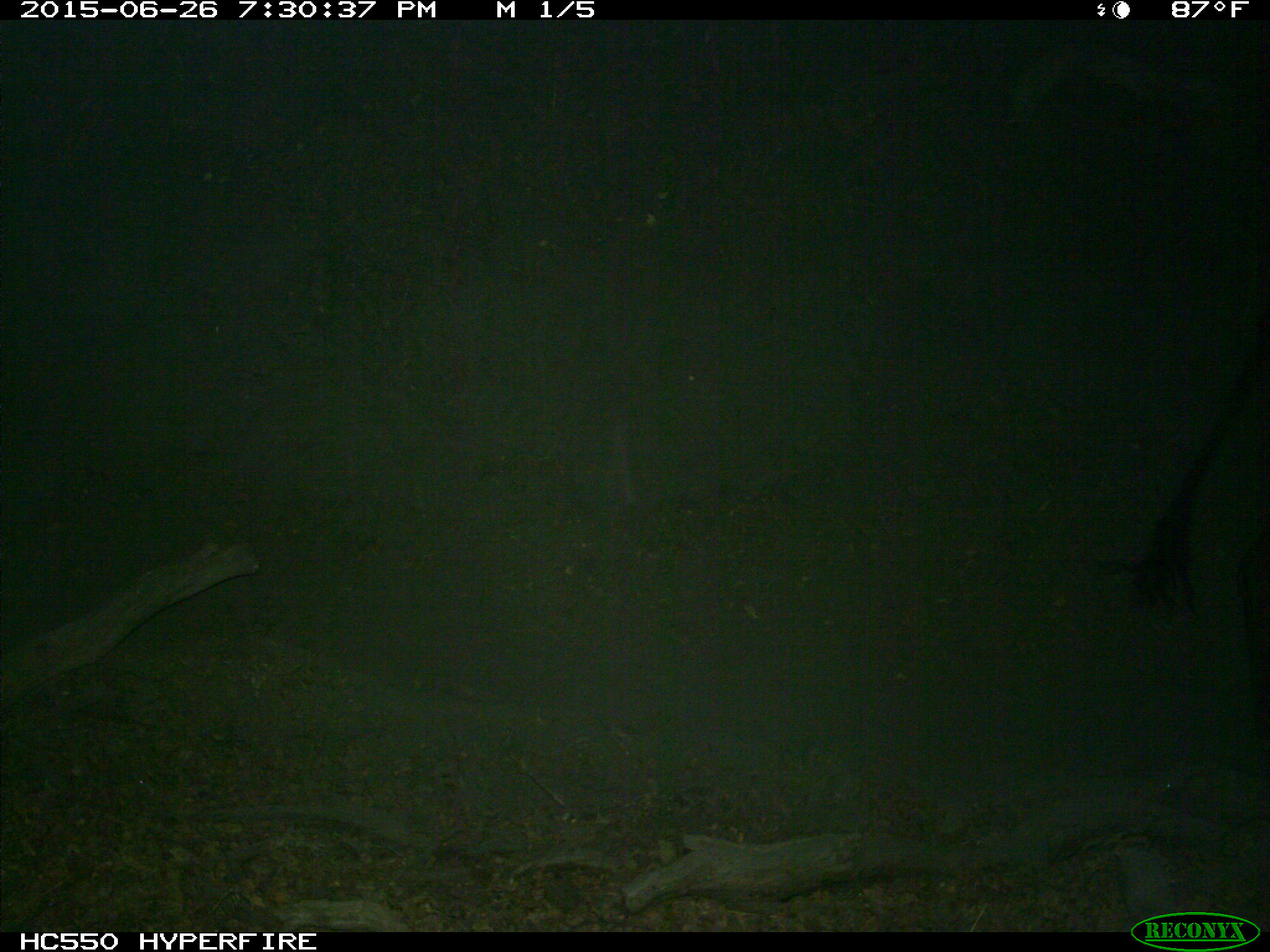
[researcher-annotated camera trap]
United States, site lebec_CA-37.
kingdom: Animalia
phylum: Chordata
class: Mammalia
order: Artiodactyla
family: Bovidae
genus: Bos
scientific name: Bos taurus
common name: domestic cow